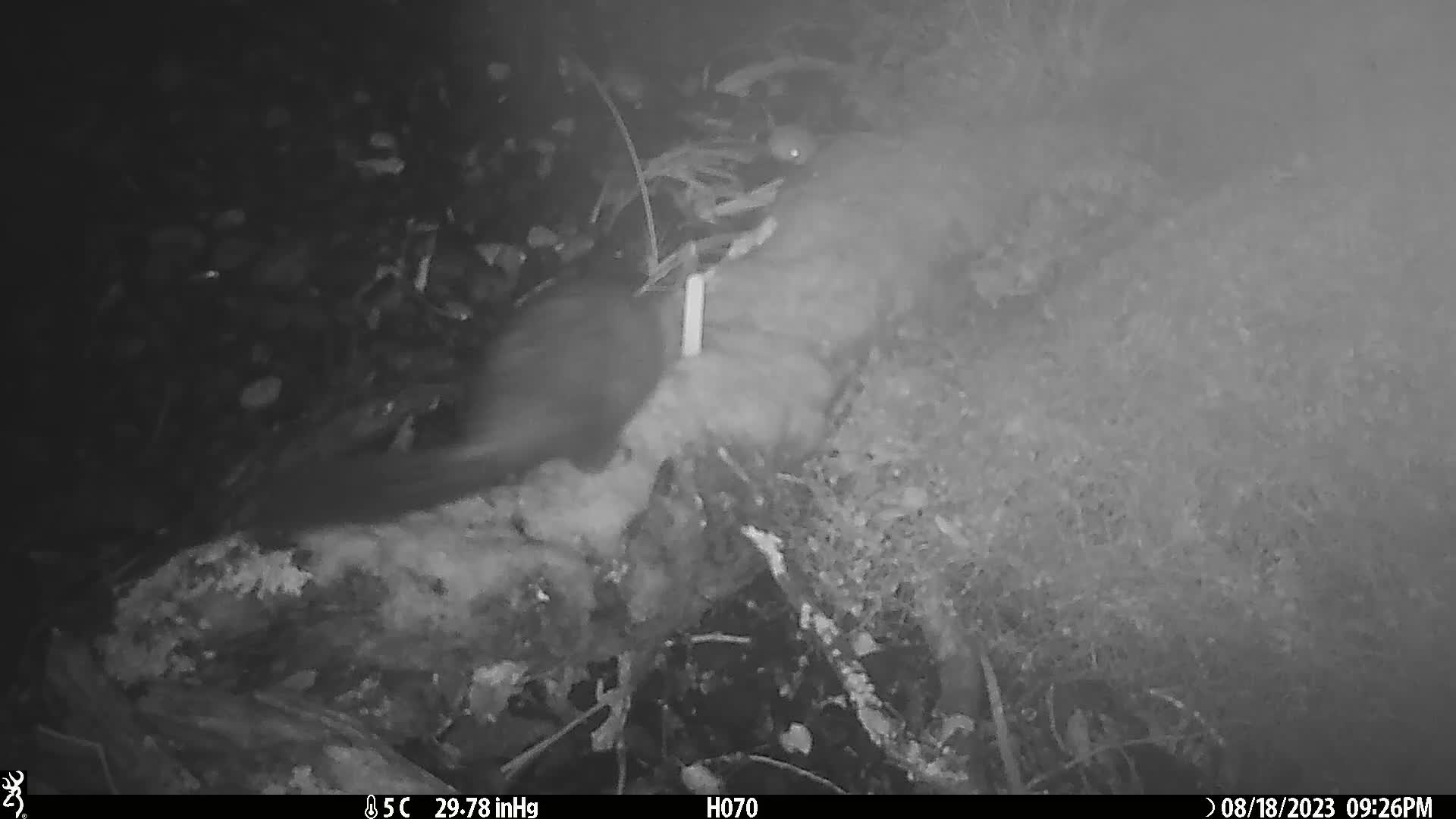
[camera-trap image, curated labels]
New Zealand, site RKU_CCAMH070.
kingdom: Animalia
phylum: Chordata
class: Mammalia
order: Diprotodontia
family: Phalangeridae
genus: Trichosurus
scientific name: Trichosurus vulpecula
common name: common brushtail possum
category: possum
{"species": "possum (common brushtail possum) (Trichosurus vulpecula)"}